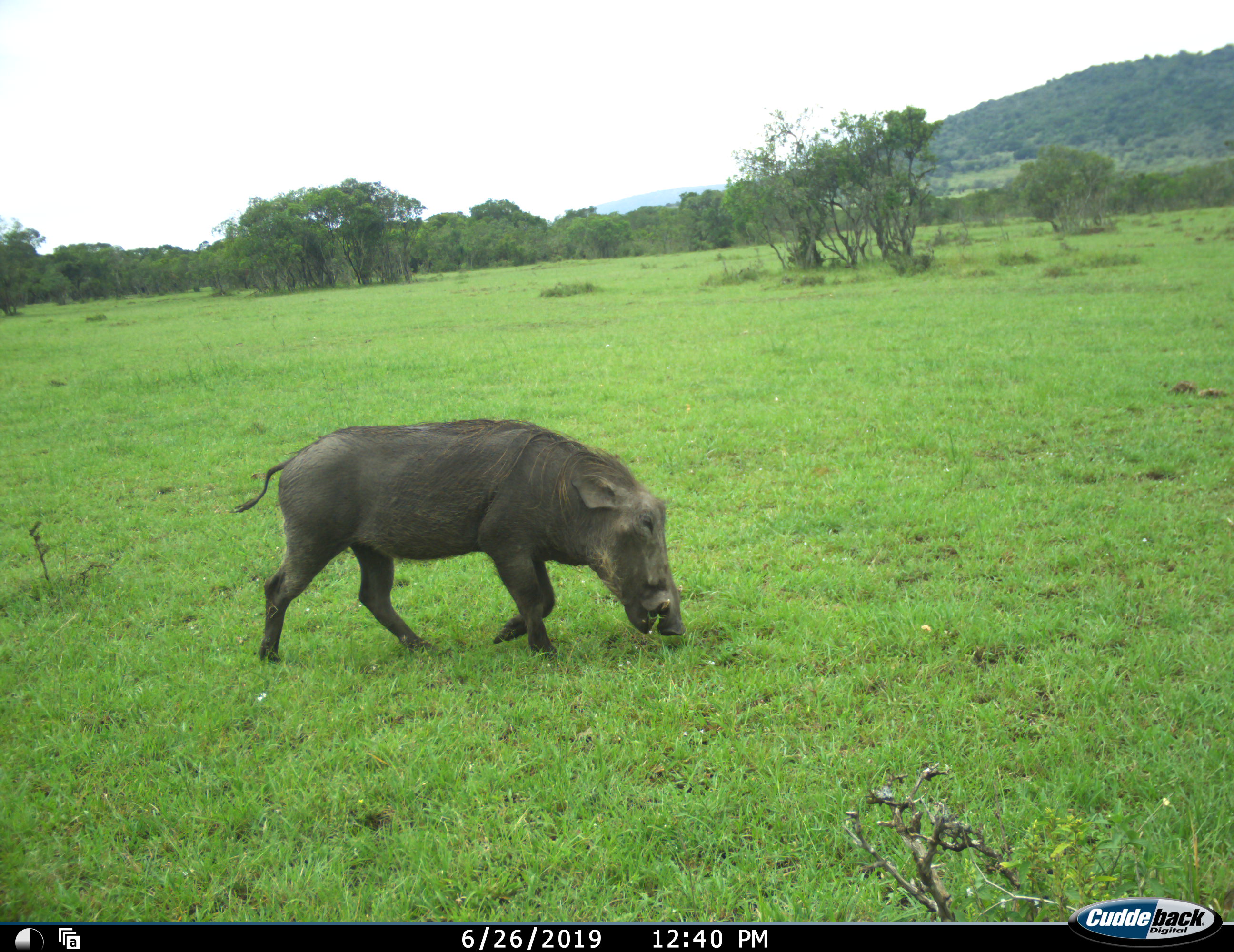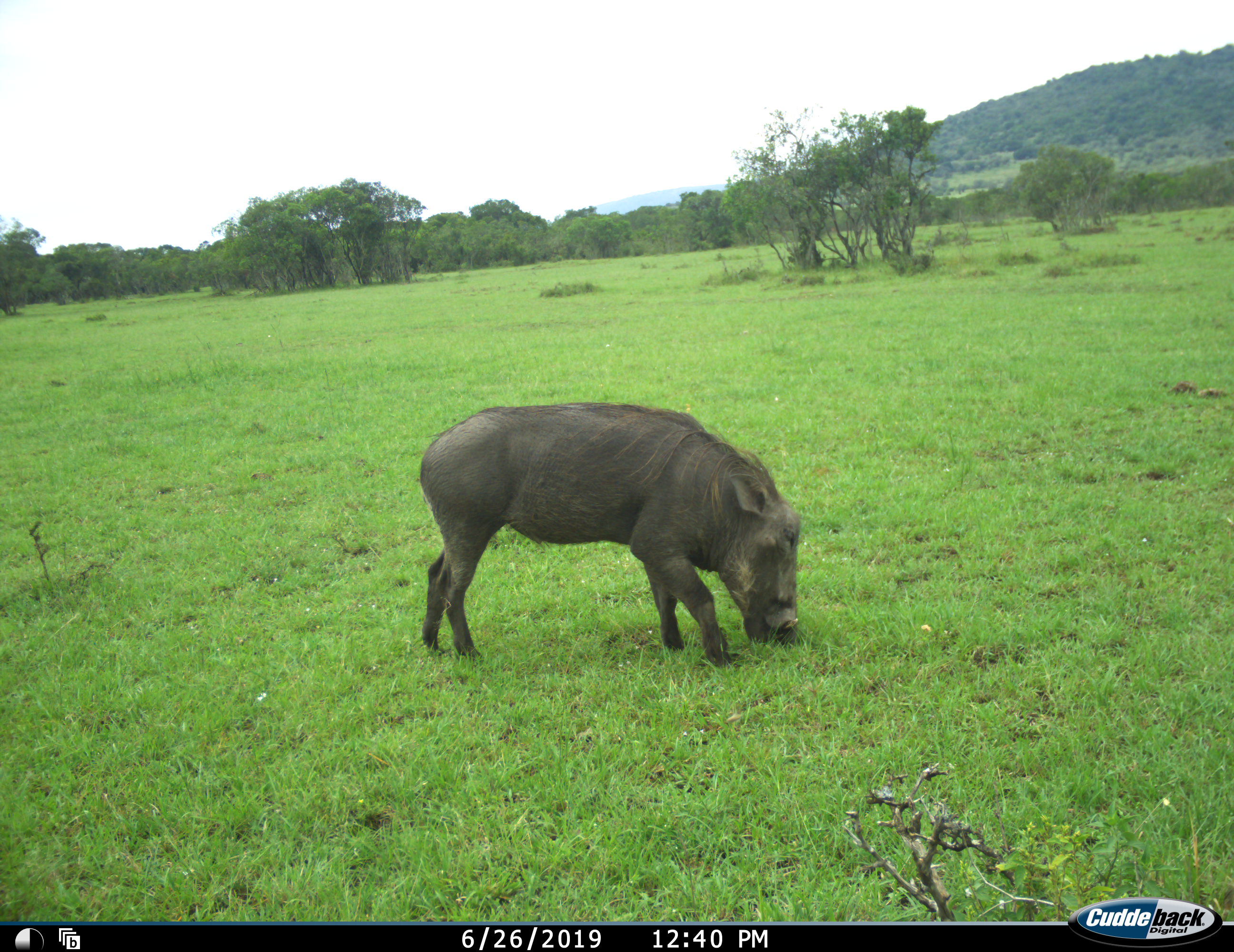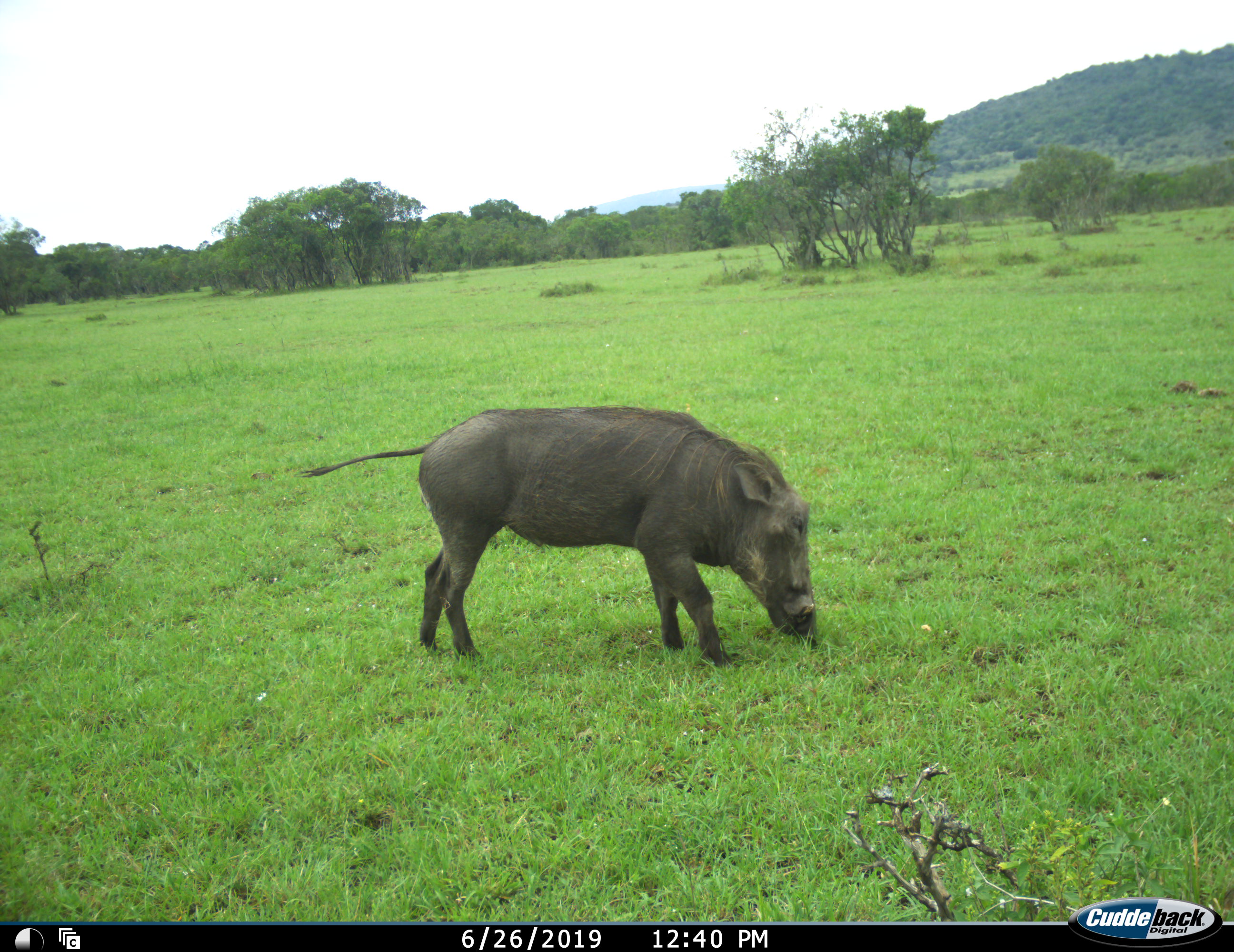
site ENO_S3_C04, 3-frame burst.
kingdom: Animalia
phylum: Chordata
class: Mammalia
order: Artiodactyla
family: Suidae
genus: Phacochoerus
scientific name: Phacochoerus africanus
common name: warthog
Warthog (Phacochoerus africanus), count 1. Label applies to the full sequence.